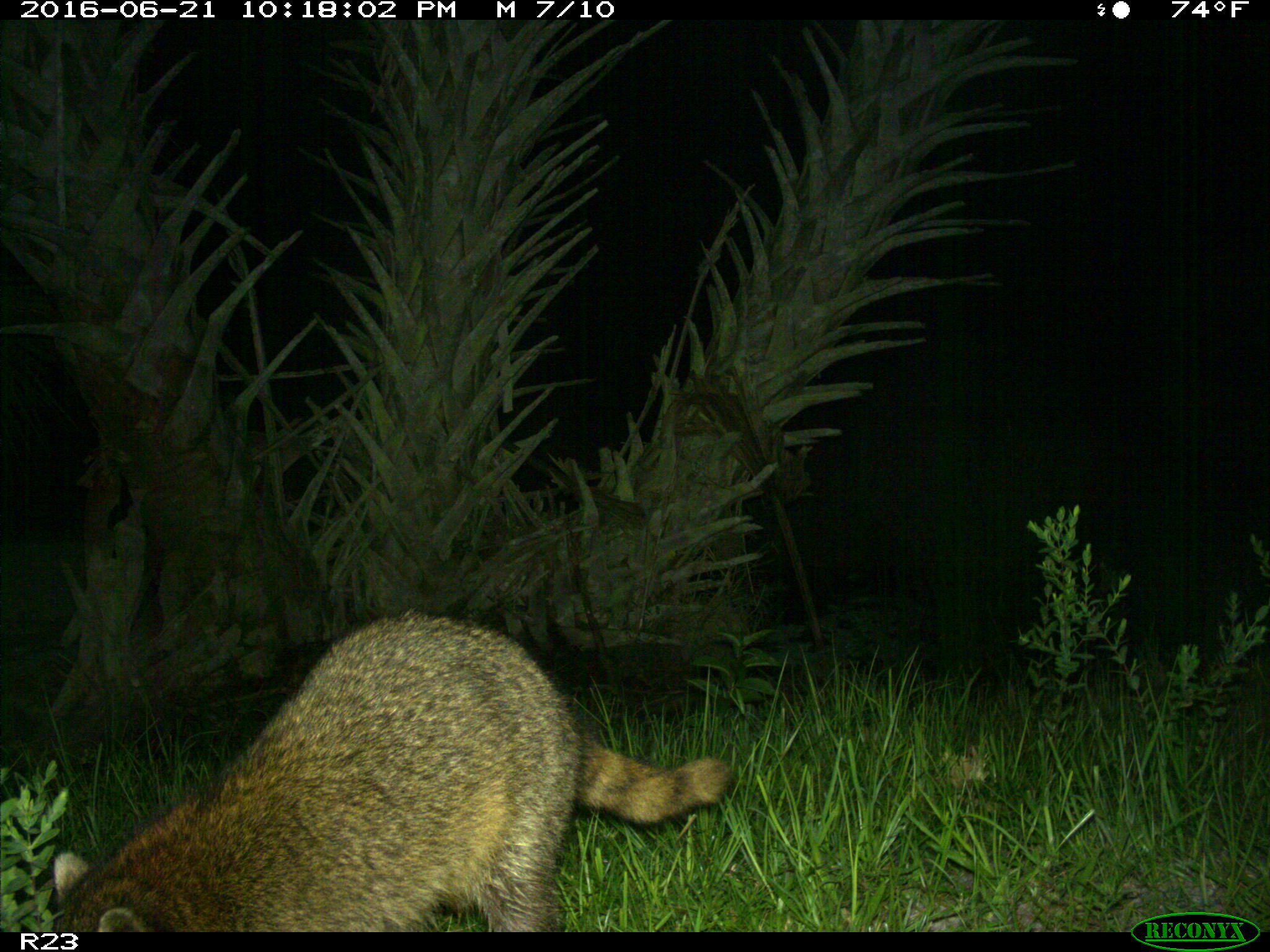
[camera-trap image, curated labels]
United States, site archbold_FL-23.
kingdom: Animalia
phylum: Chordata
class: Mammalia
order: Carnivora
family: Procyonidae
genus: Procyon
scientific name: Procyon lotor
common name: common raccoon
Procyon lotor (common raccoon).